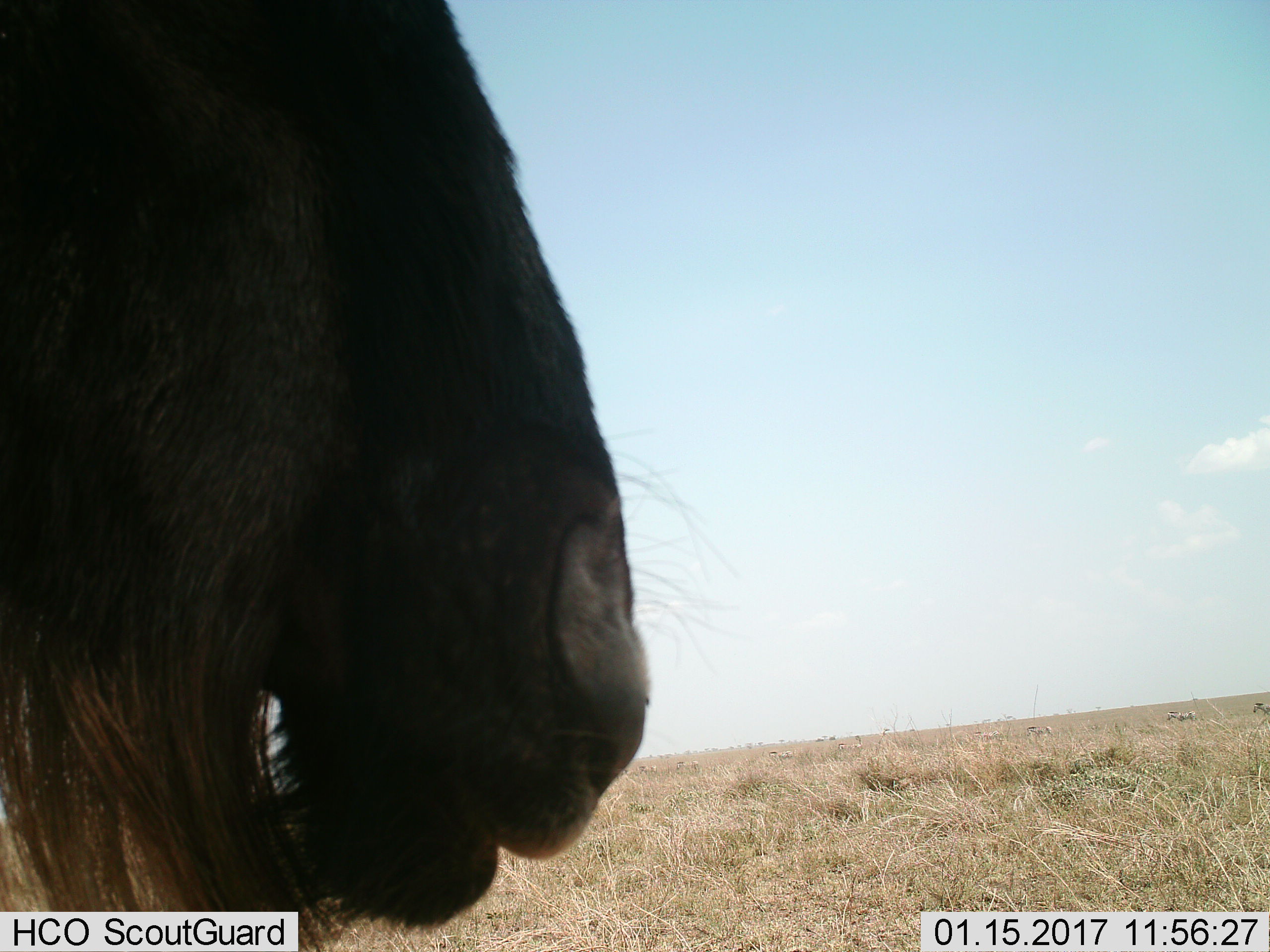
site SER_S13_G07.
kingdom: Animalia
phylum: Chordata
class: Mammalia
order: Artiodactyla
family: Bovidae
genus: Connochaetes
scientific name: Connochaetes taurinus taurinus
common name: blue wildebeest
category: wildebeestblue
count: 1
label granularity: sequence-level